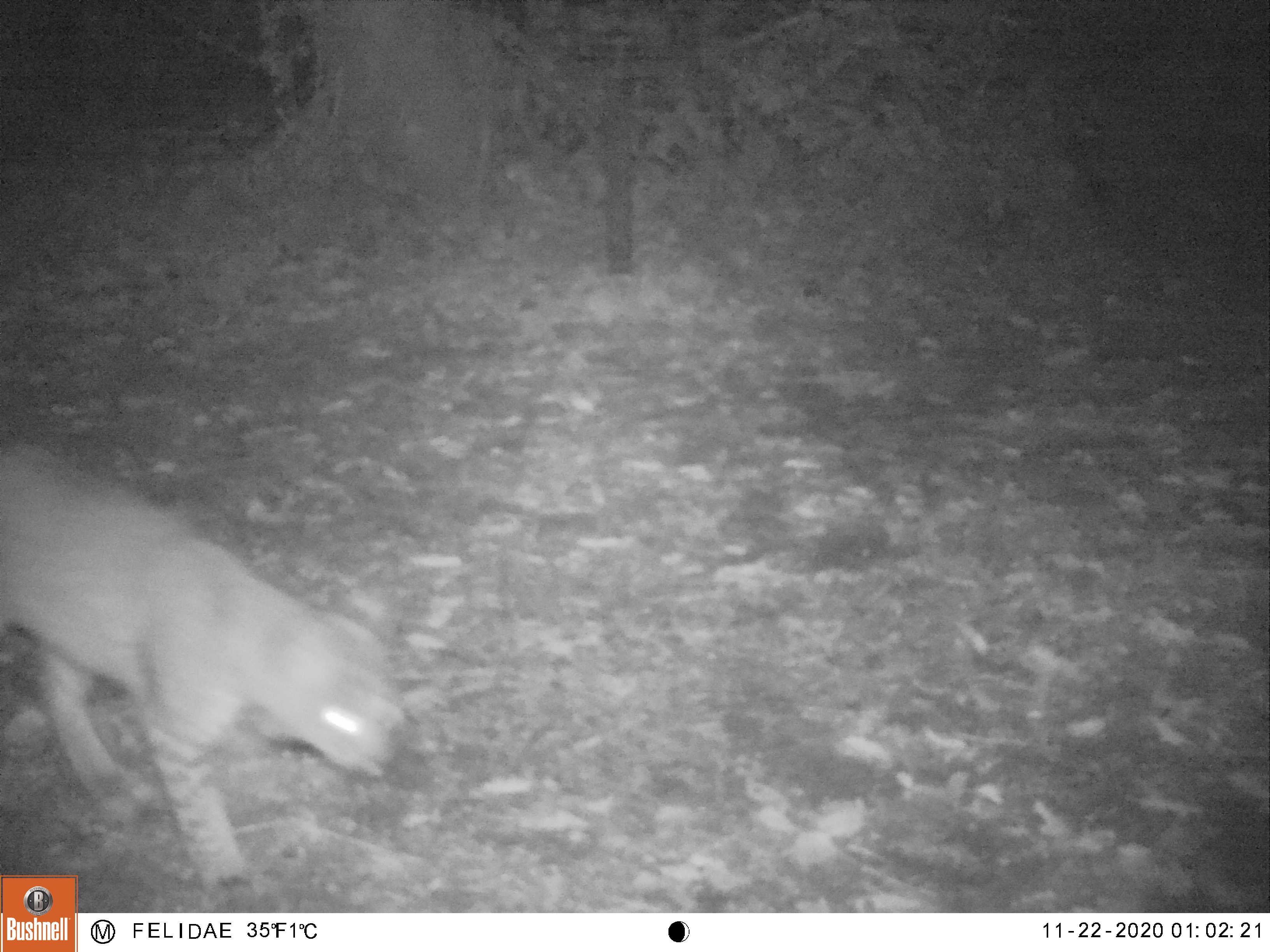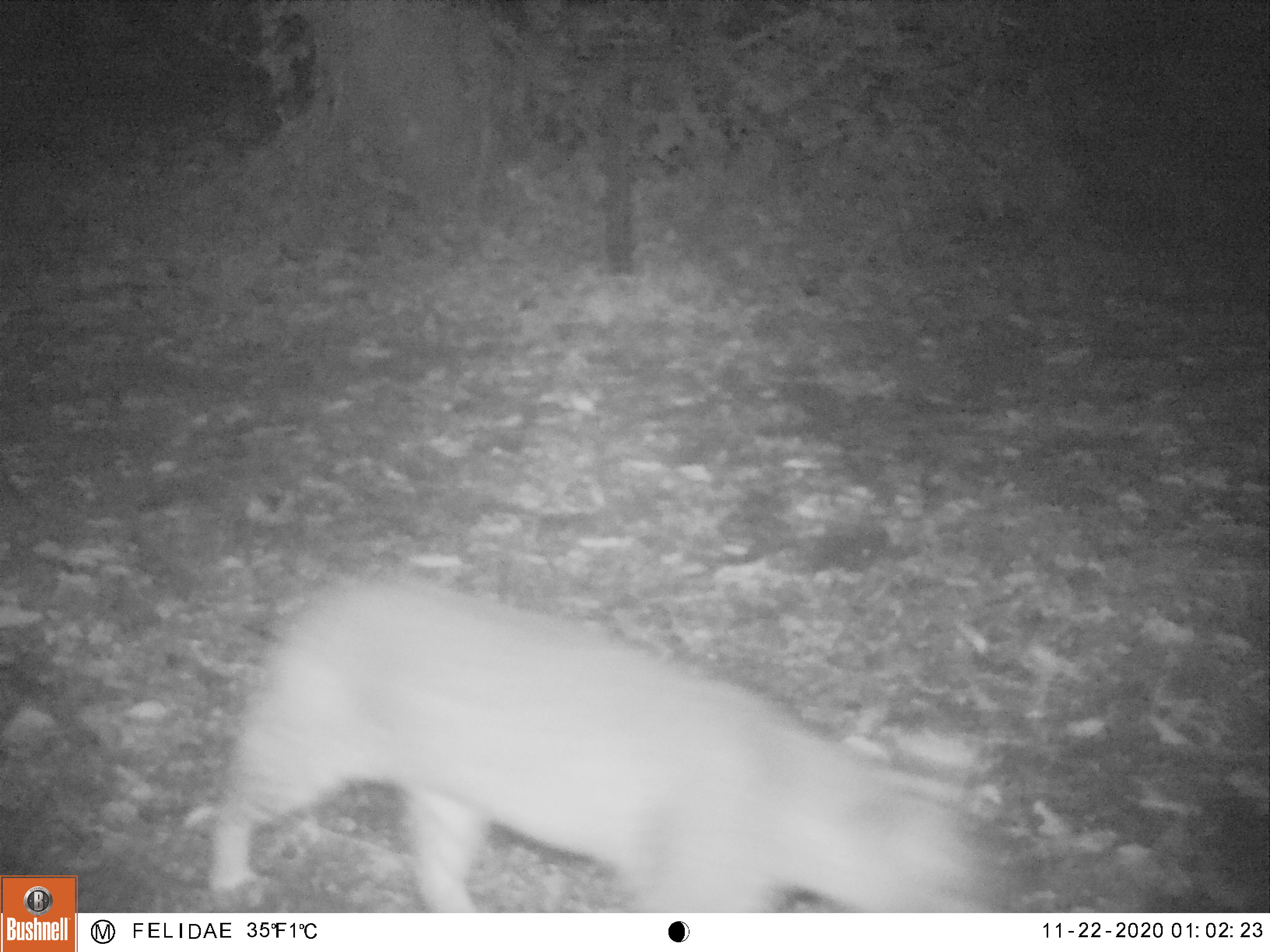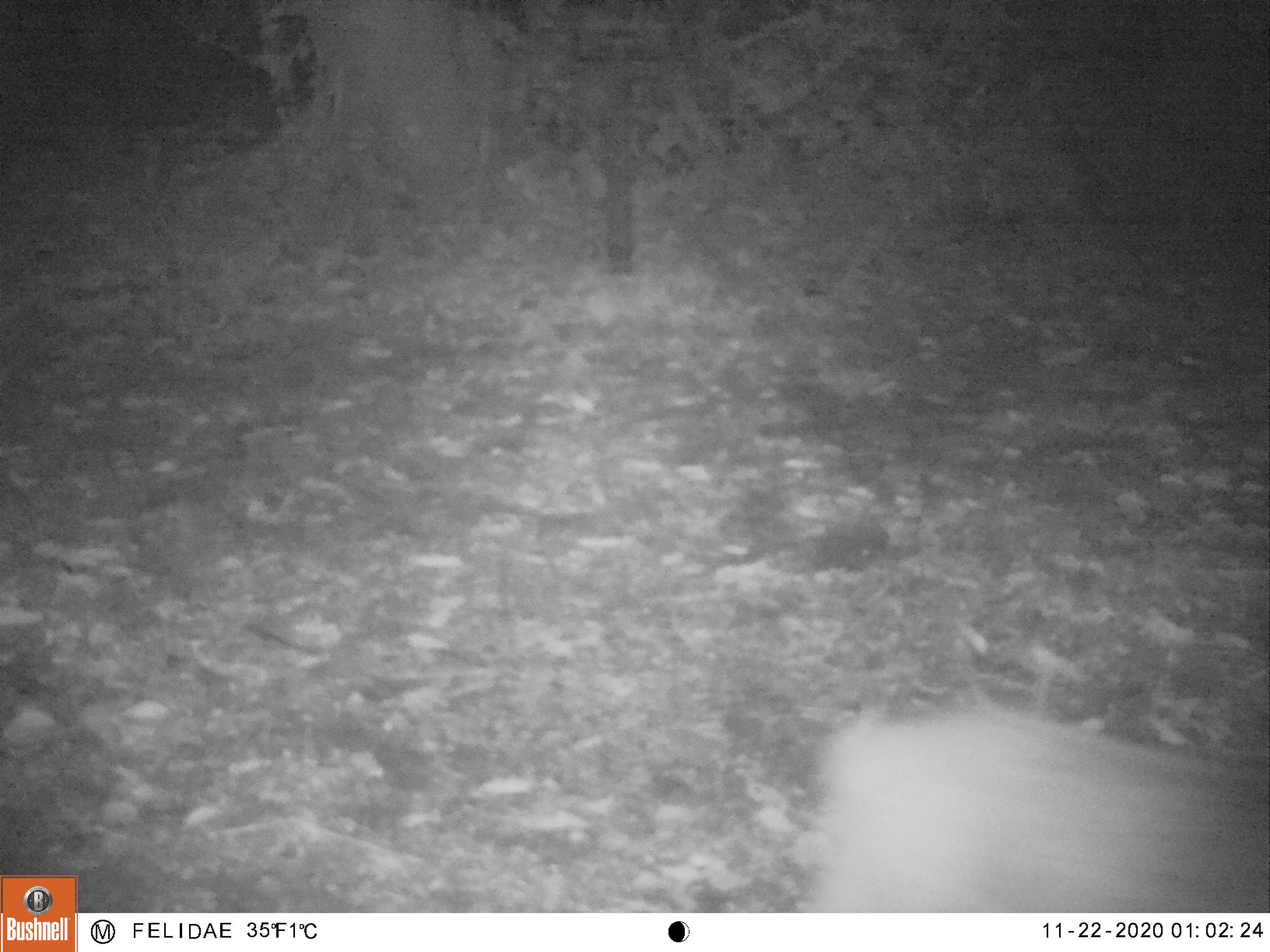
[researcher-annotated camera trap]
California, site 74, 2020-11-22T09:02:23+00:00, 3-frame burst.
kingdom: Animalia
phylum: Chordata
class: Mammalia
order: Carnivora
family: Felidae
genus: Lynx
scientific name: Lynx rufus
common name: bobcat